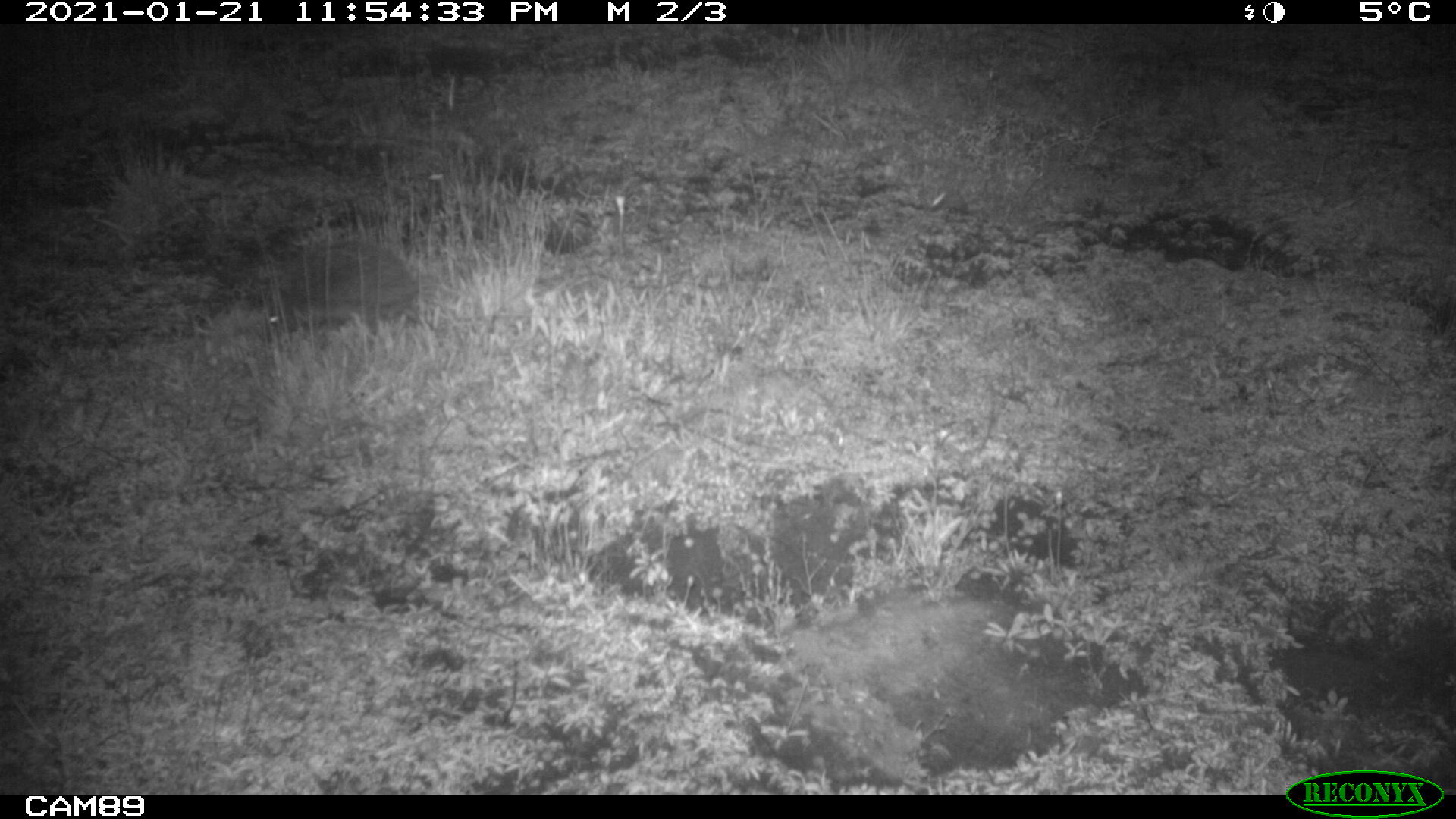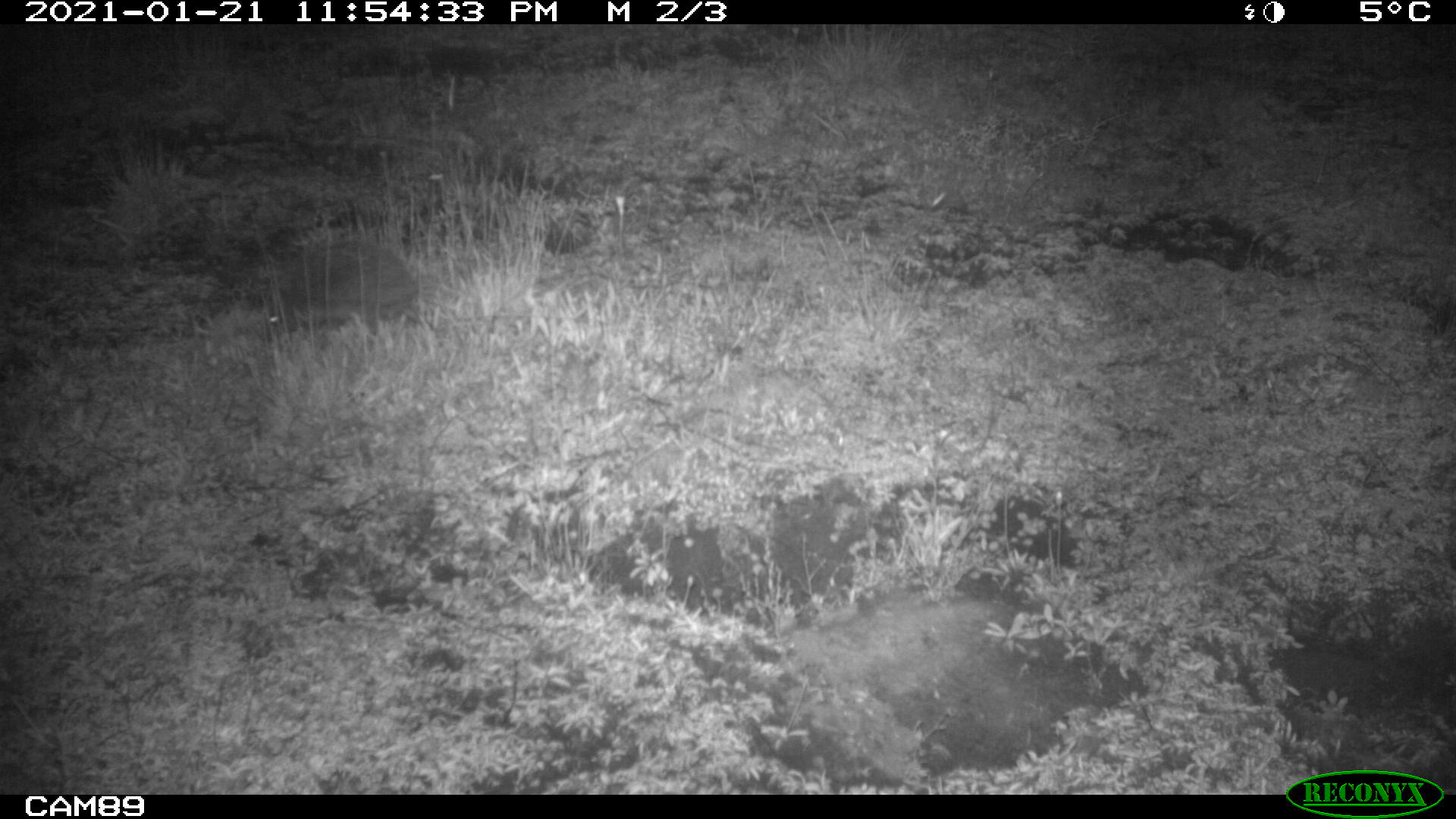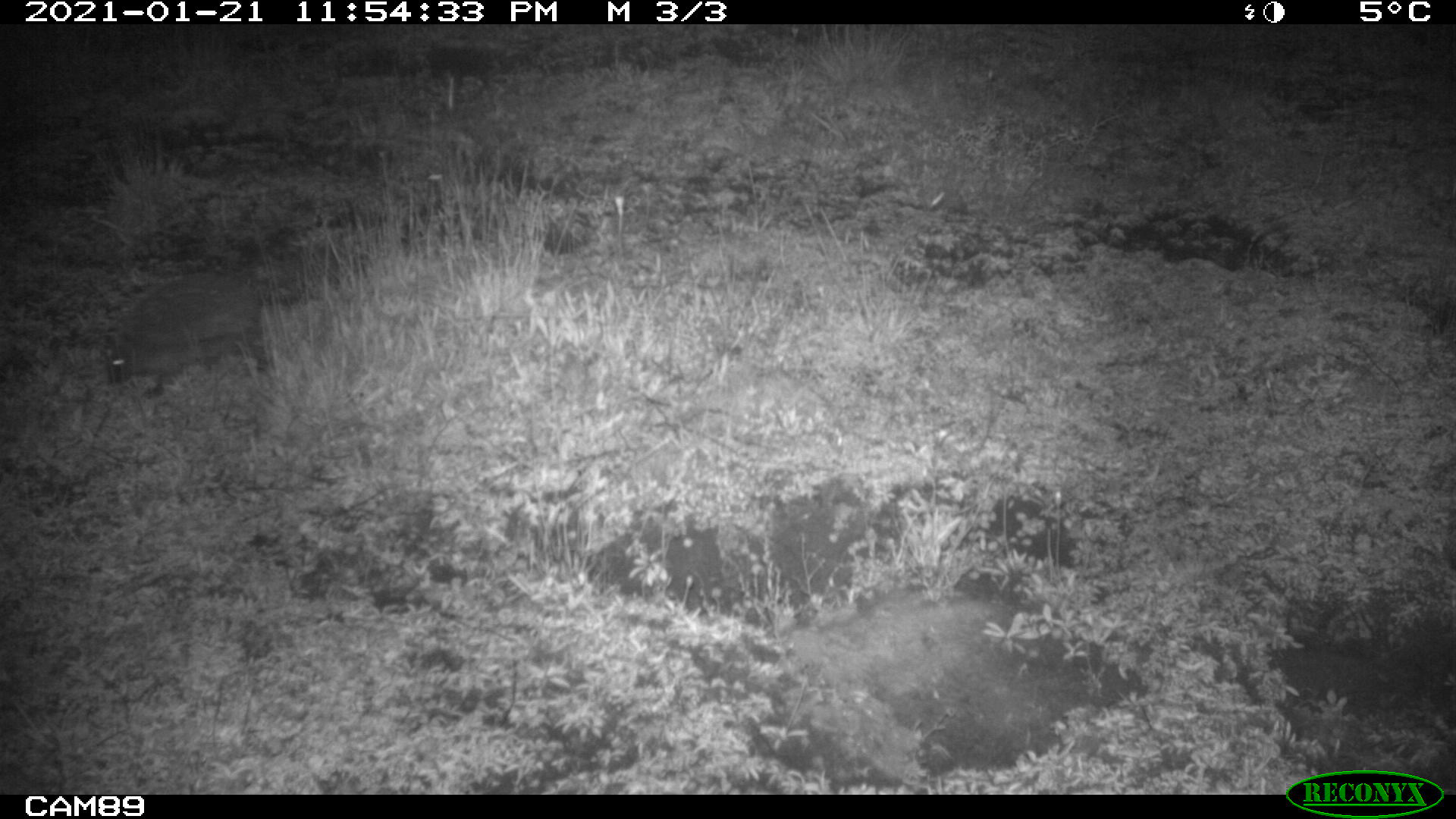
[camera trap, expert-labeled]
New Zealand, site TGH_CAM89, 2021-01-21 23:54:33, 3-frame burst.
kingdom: Animalia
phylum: Chordata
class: Mammalia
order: Eulipotyphla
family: Erinaceidae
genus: Erinaceus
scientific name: Erinaceus europaeus europaeus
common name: european hedgehog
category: hedgehog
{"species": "hedgehog (european hedgehog) (Erinaceus europaeus europaeus)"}